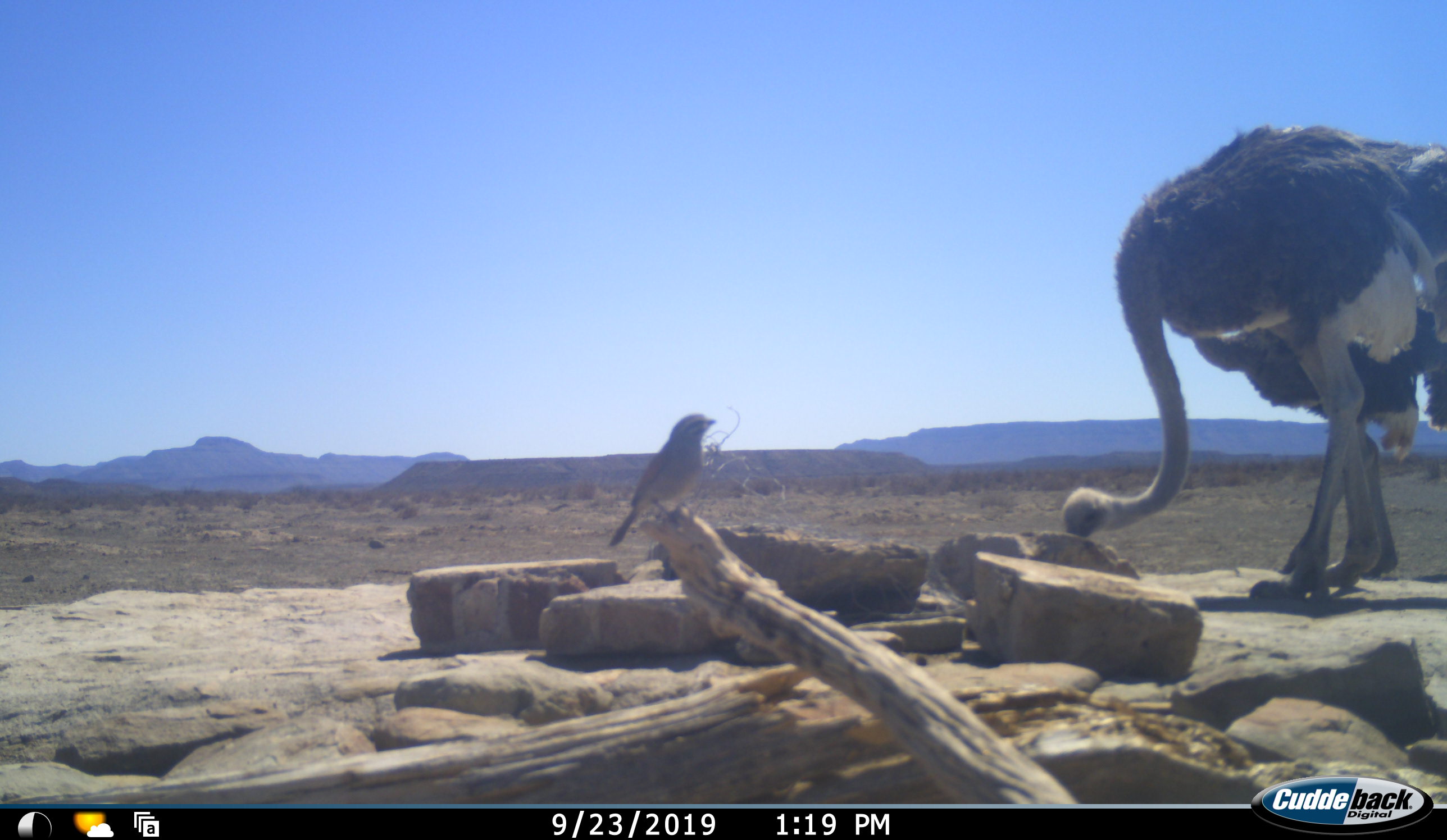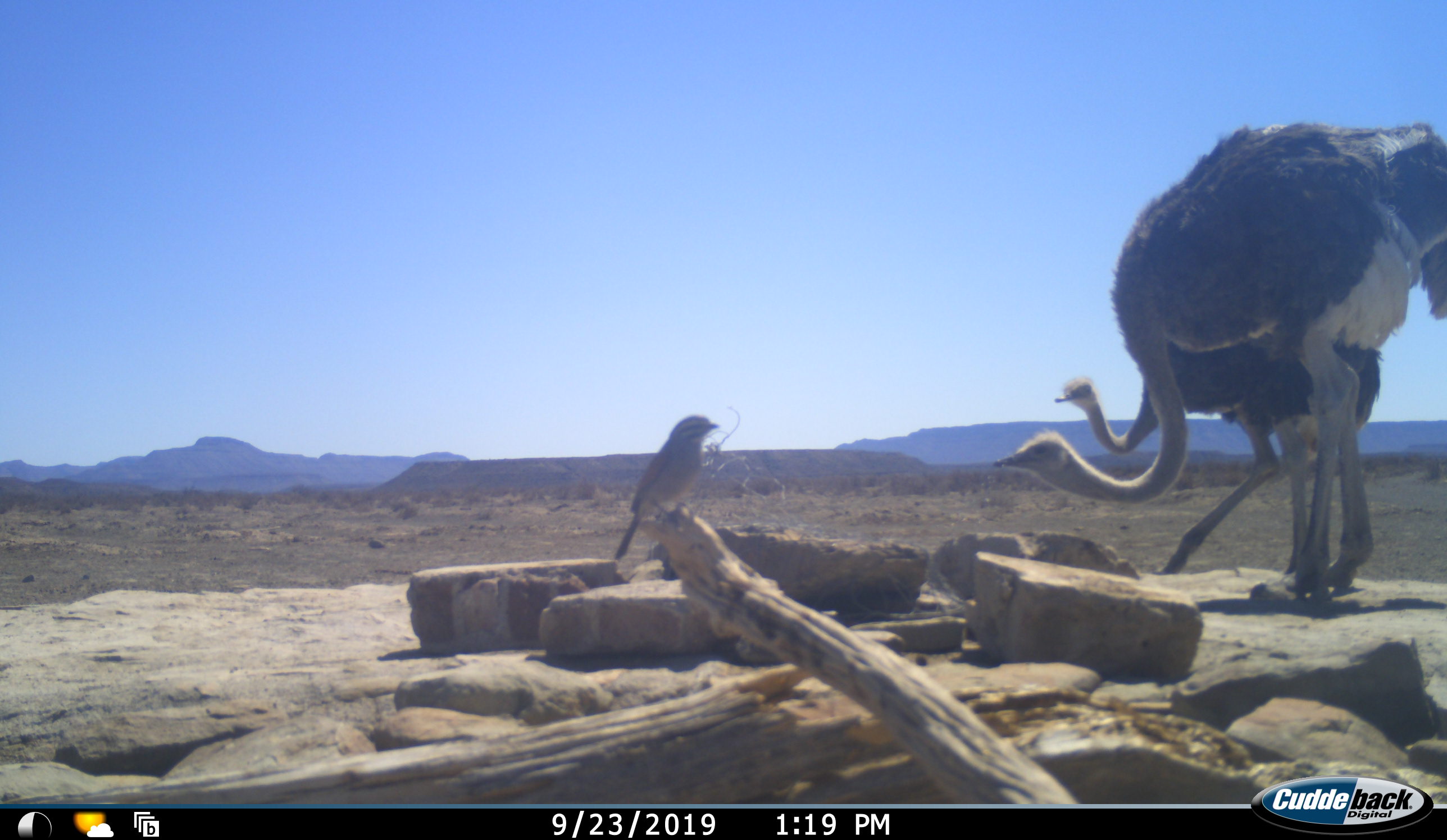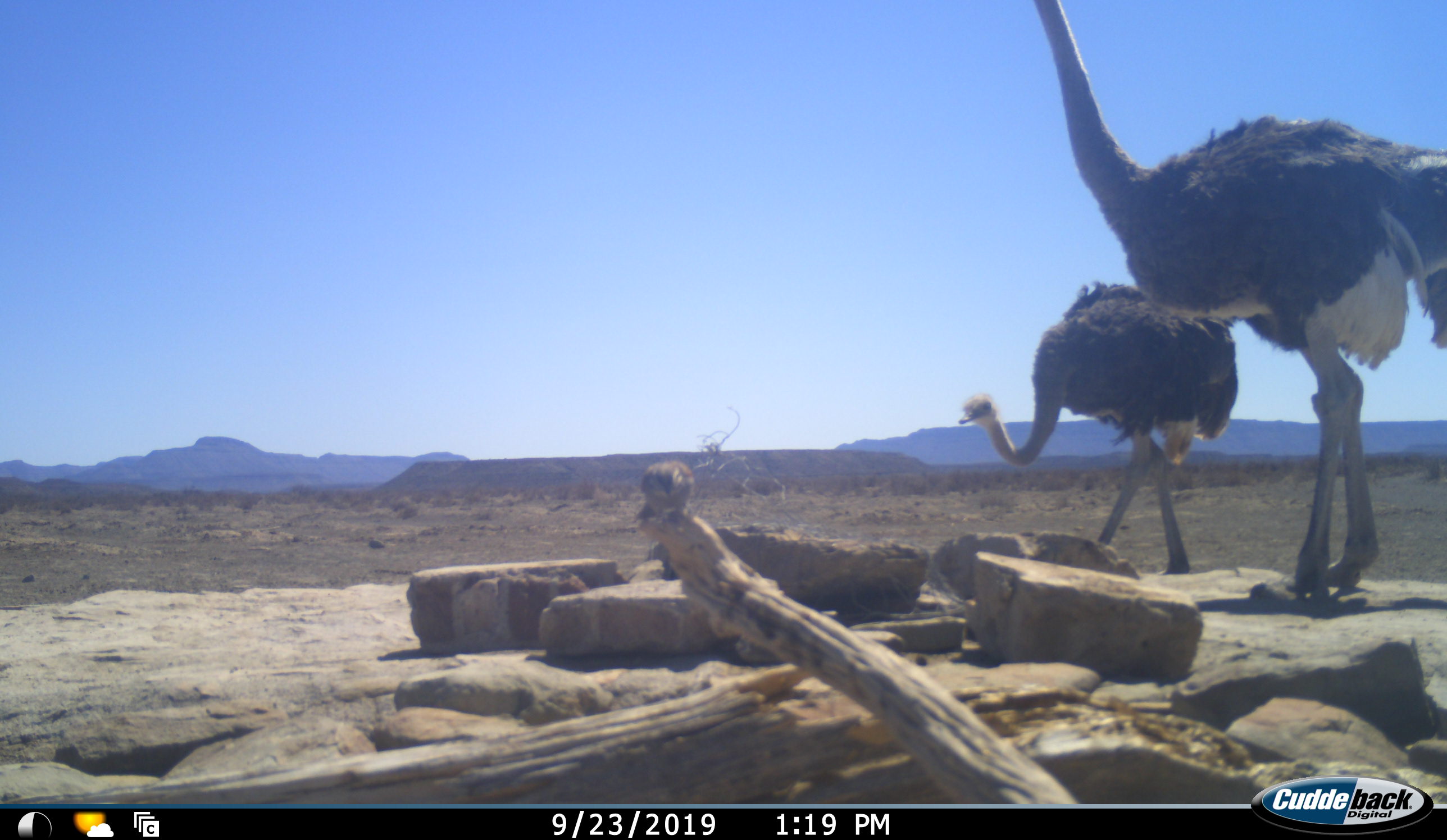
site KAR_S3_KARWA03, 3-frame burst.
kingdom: Animalia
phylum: Chordata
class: Aves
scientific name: Aves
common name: bird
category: birdother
Birdother (bird) (Aves), count 1. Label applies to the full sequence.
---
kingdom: Animalia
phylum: Chordata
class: Aves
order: Struthioniformes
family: Struthionidae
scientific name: Struthionidae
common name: ostrich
Ostrich (Struthionidae), count 2. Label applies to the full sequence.